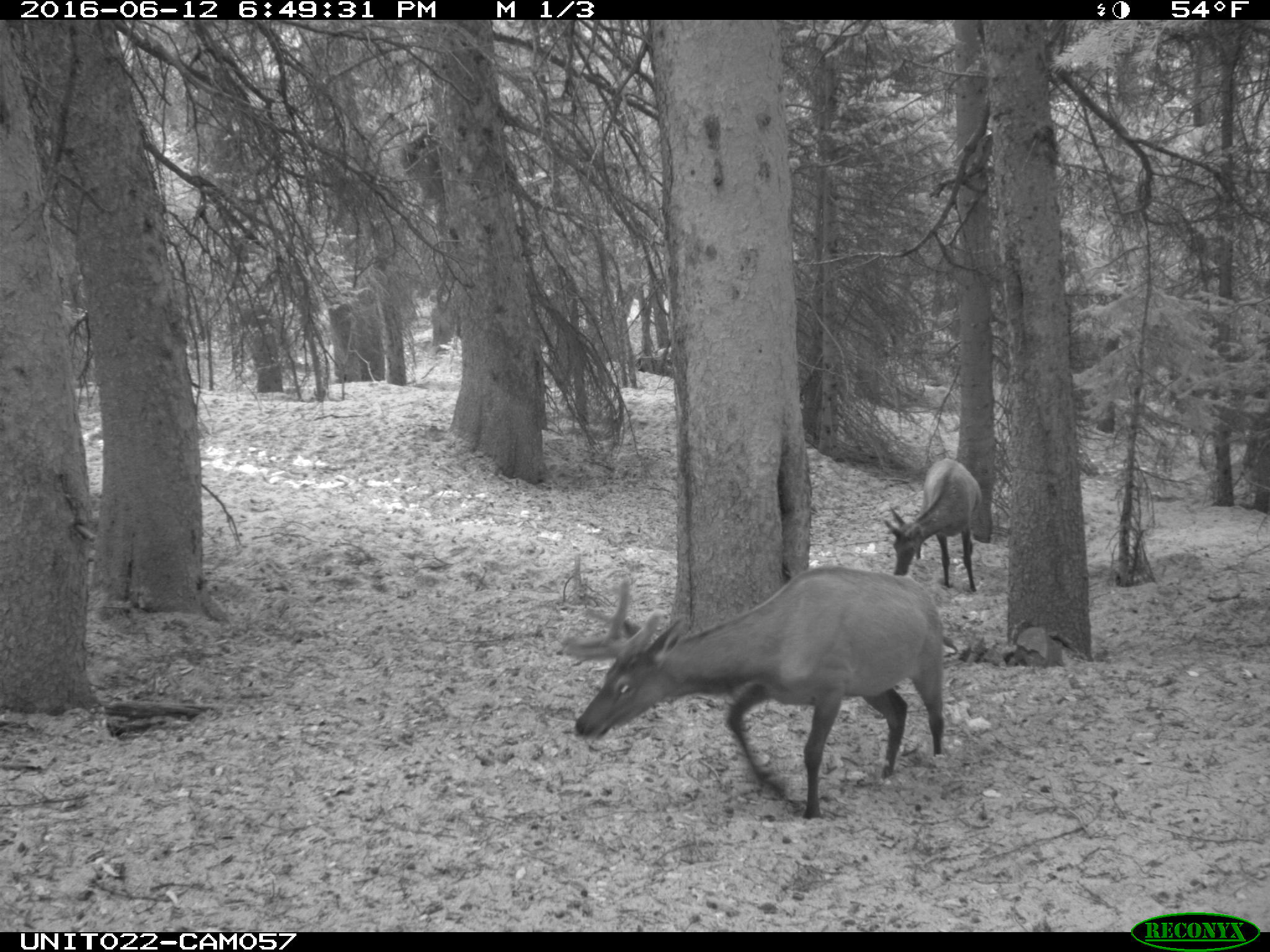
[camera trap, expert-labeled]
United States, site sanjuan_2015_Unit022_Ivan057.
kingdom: Animalia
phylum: Chordata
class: Mammalia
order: Artiodactyla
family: Cervidae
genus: Cervus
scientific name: Cervus elaphus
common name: red deer